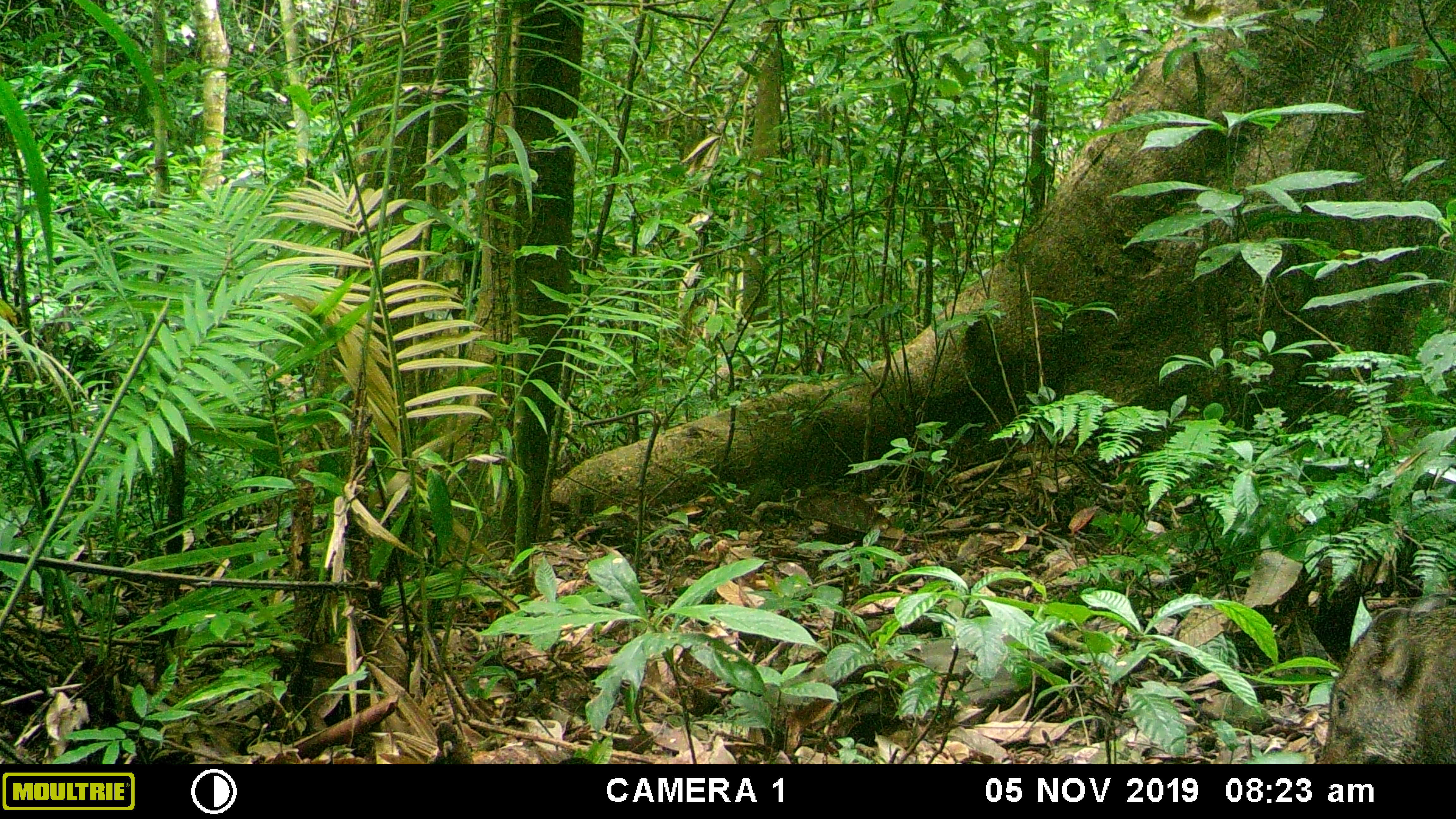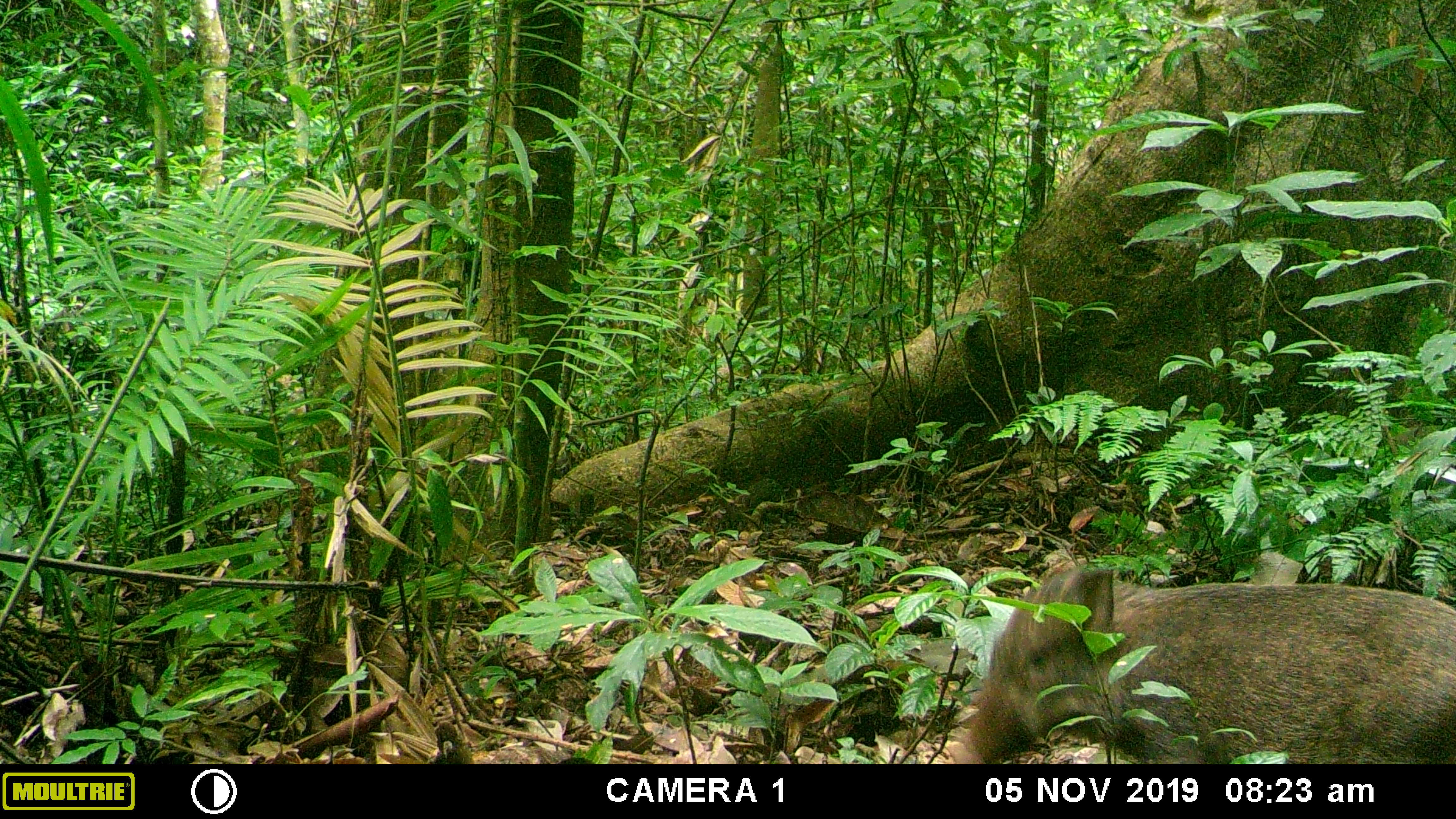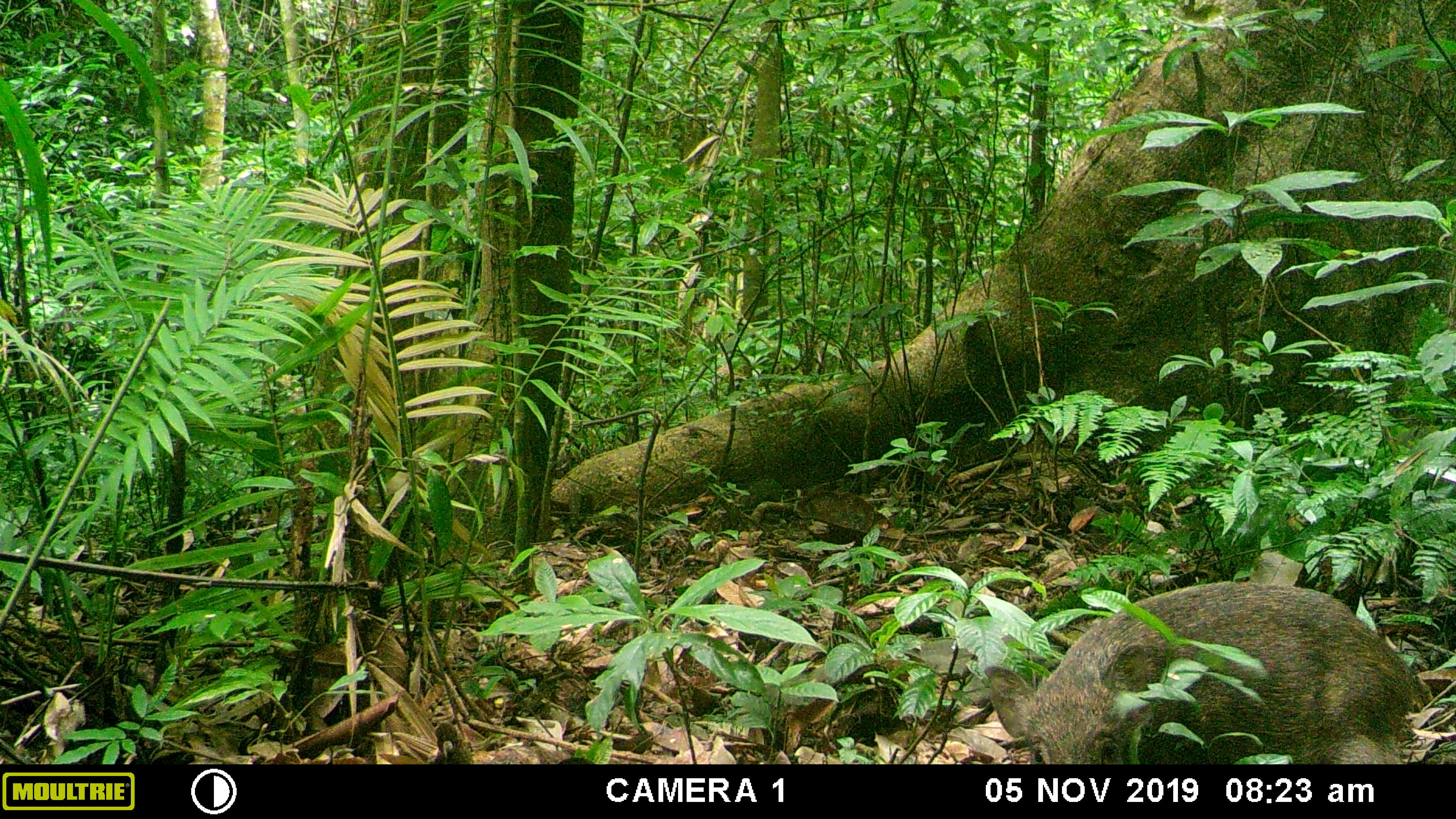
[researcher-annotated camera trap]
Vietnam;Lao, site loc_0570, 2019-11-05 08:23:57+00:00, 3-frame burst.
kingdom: Animalia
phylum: Chordata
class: Mammalia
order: Artiodactyla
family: Suidae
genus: Sus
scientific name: Sus scrofa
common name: eurasian wild pig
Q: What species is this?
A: Eurasian wild pig (Sus scrofa).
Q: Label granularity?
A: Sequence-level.